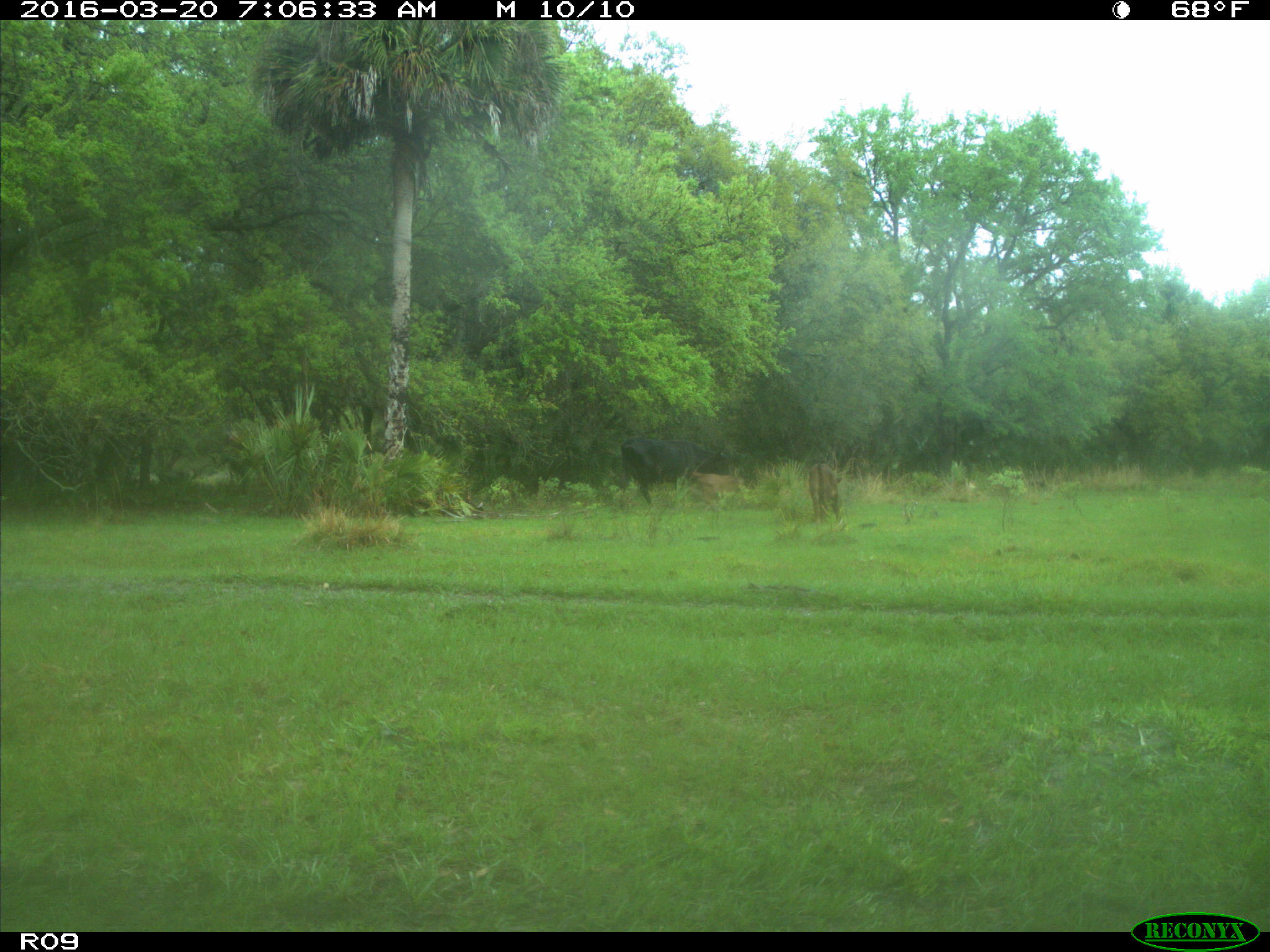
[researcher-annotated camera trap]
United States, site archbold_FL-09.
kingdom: Animalia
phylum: Chordata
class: Mammalia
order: Artiodactyla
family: Bovidae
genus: Bos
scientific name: Bos taurus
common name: domestic cow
Bos taurus (domestic cow).